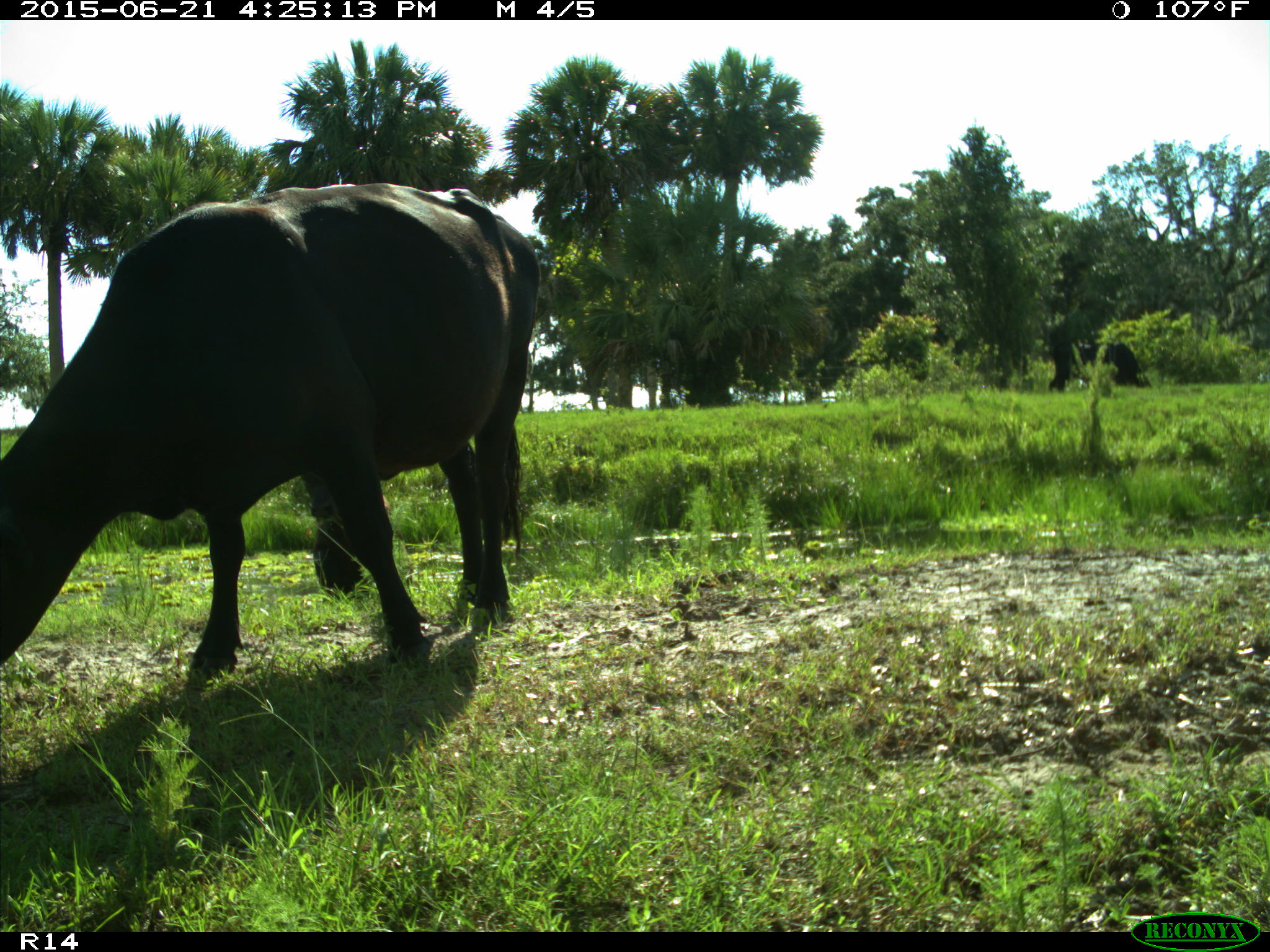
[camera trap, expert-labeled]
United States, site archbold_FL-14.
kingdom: Animalia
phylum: Chordata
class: Mammalia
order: Artiodactyla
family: Bovidae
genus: Bos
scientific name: Bos taurus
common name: domestic cow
Bos taurus (domestic cow).